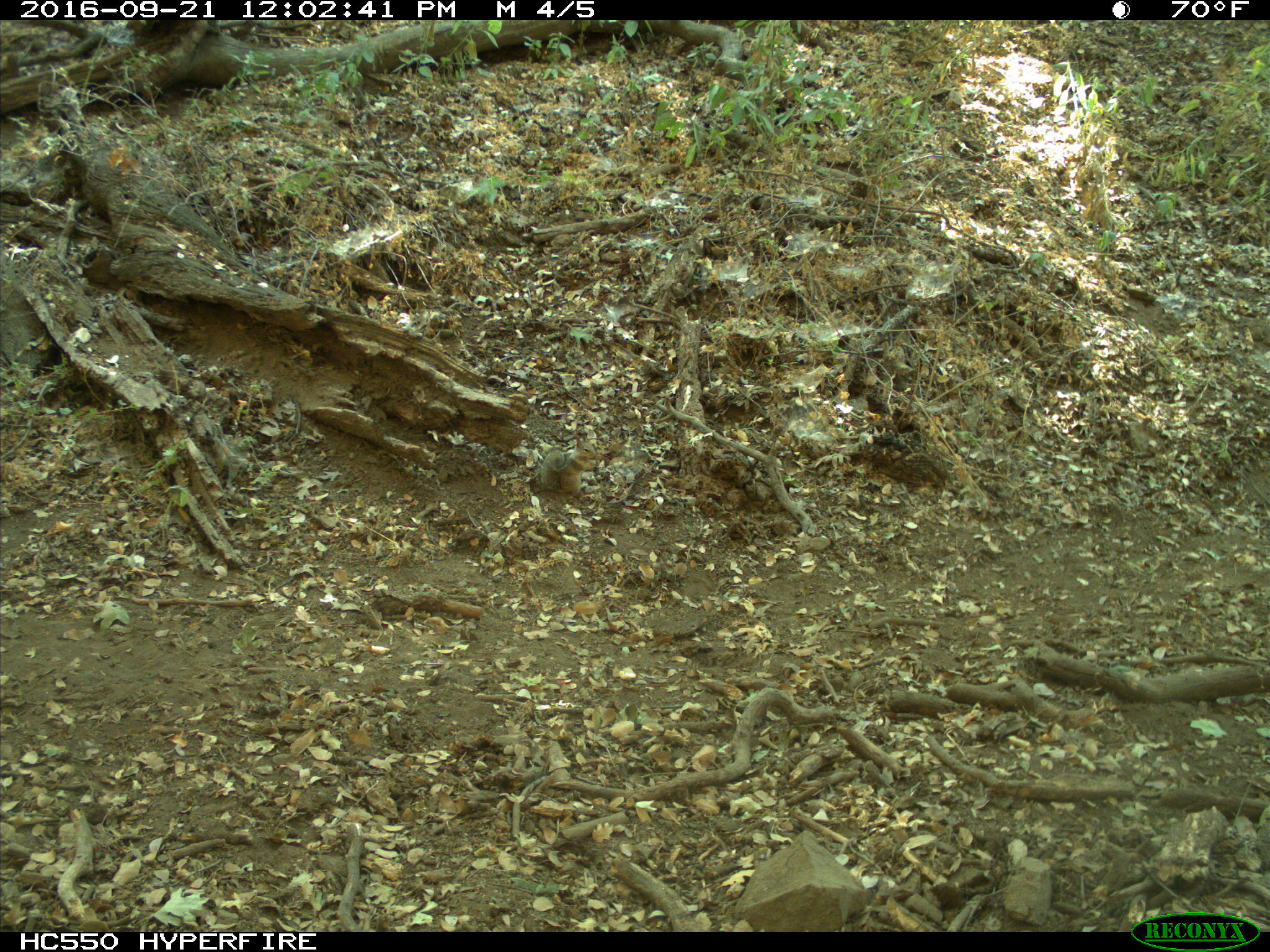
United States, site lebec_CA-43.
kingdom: Animalia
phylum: Chordata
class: Mammalia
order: Rodentia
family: Sciuridae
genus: Otospermophilus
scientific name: Otospermophilus beecheyi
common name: california ground squirrel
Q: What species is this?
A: Otospermophilus beecheyi (california ground squirrel).